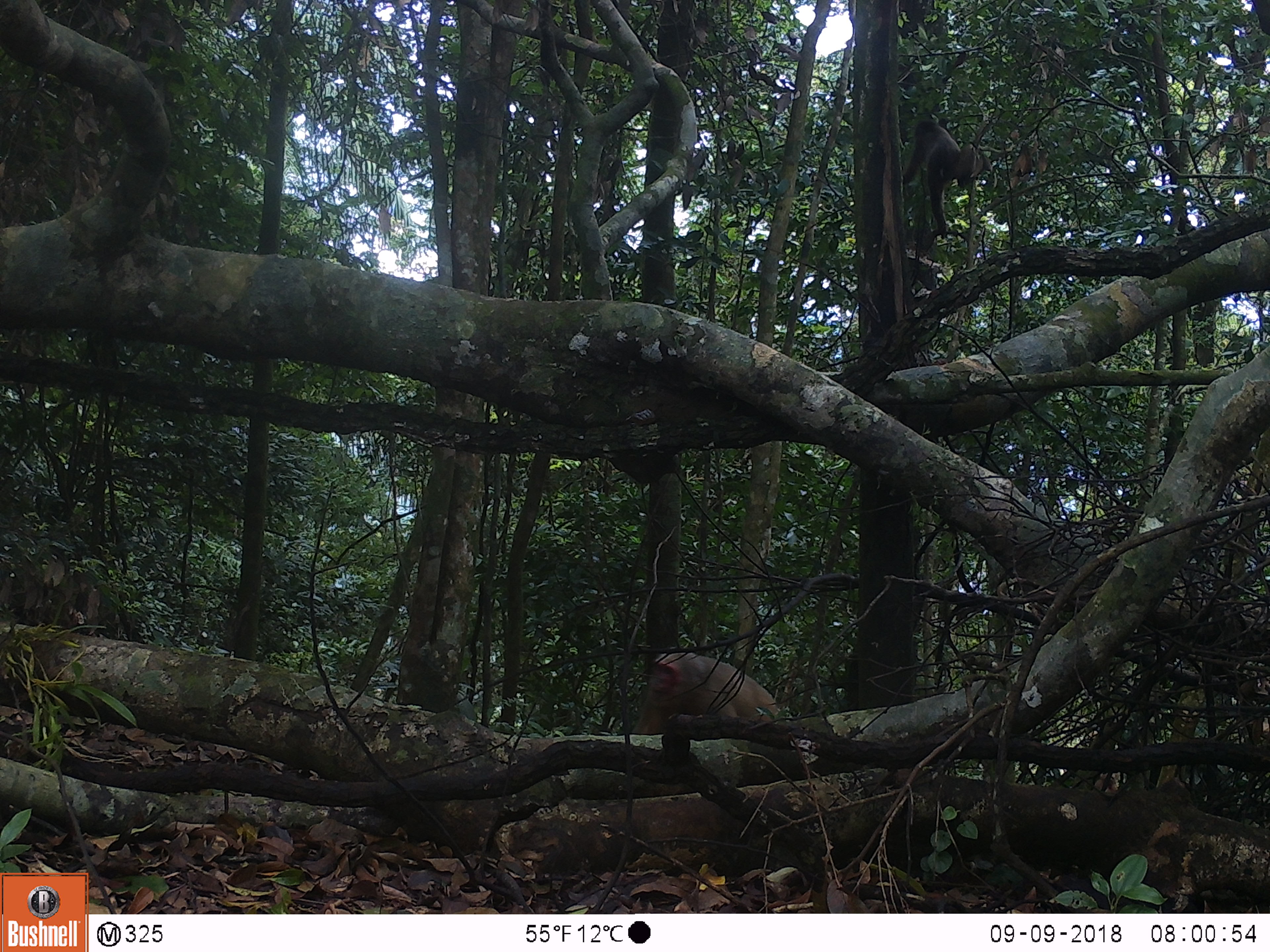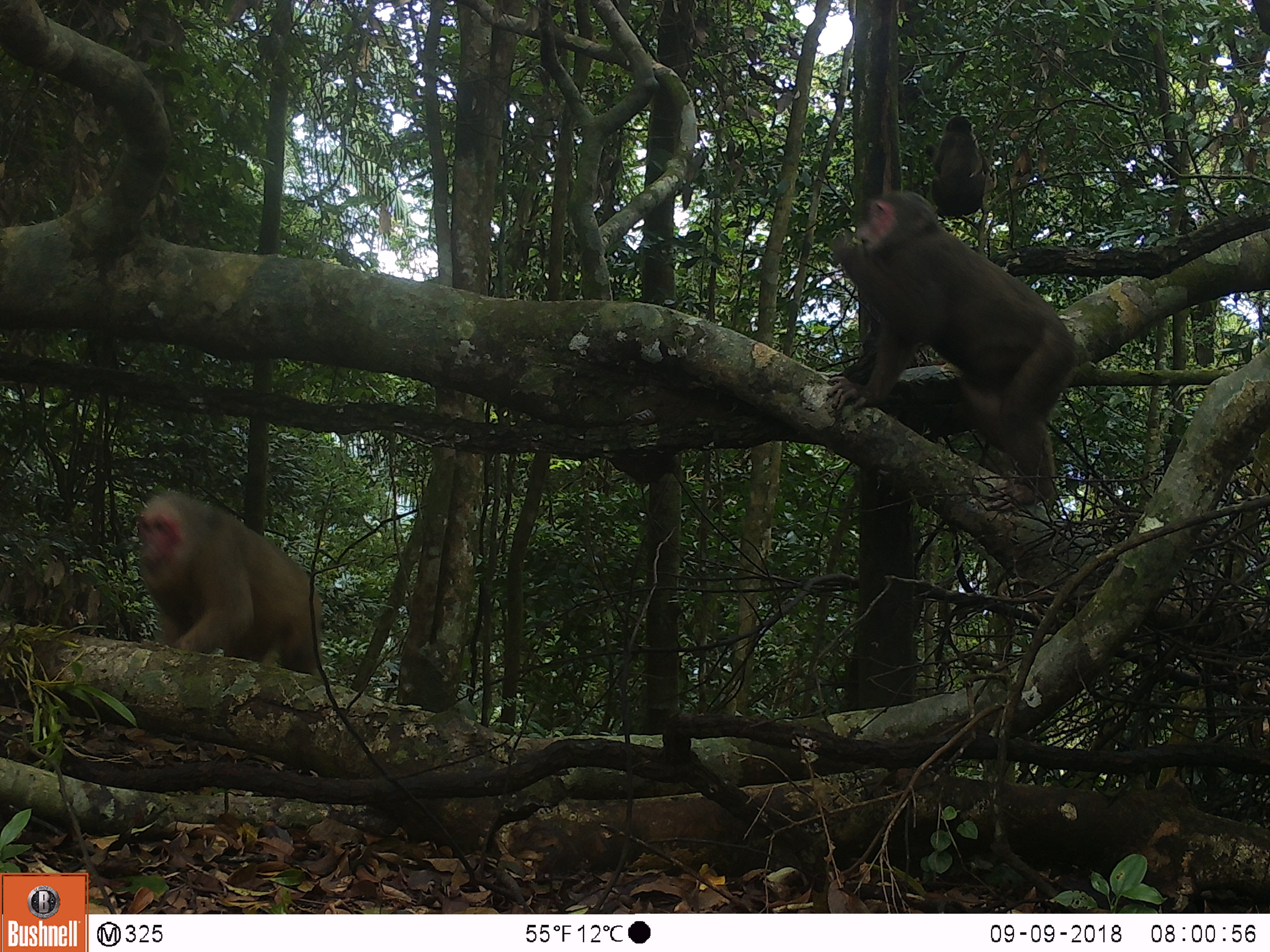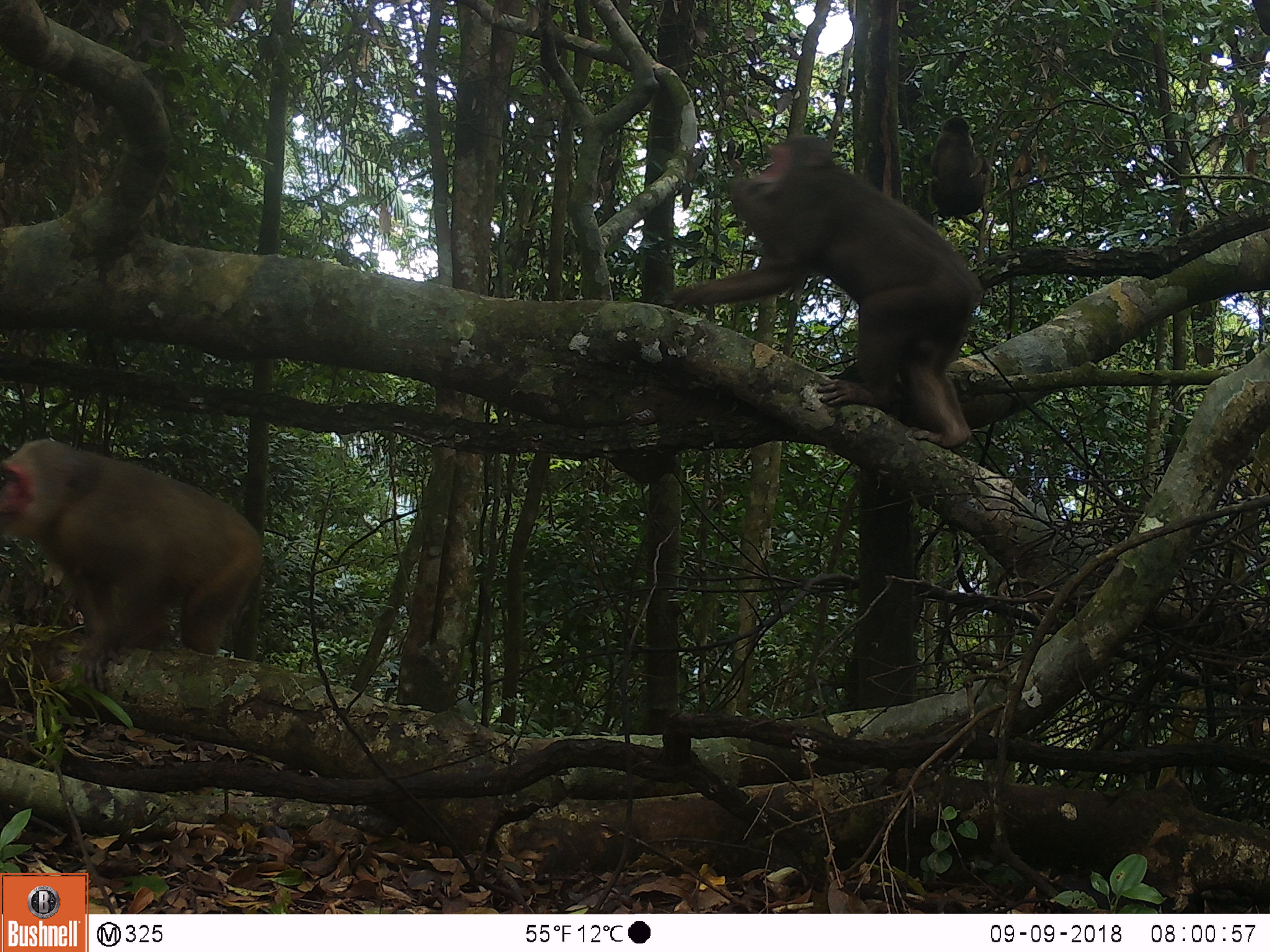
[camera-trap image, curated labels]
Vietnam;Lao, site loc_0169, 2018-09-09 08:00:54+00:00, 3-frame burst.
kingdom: Animalia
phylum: Chordata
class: Mammalia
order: Primates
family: Cercopithecidae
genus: Macaca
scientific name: Macaca arctoides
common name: stump-tailed macaque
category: stump tailed macaque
Stump tailed macaque (stump-tailed macaque) (Macaca arctoides). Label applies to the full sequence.